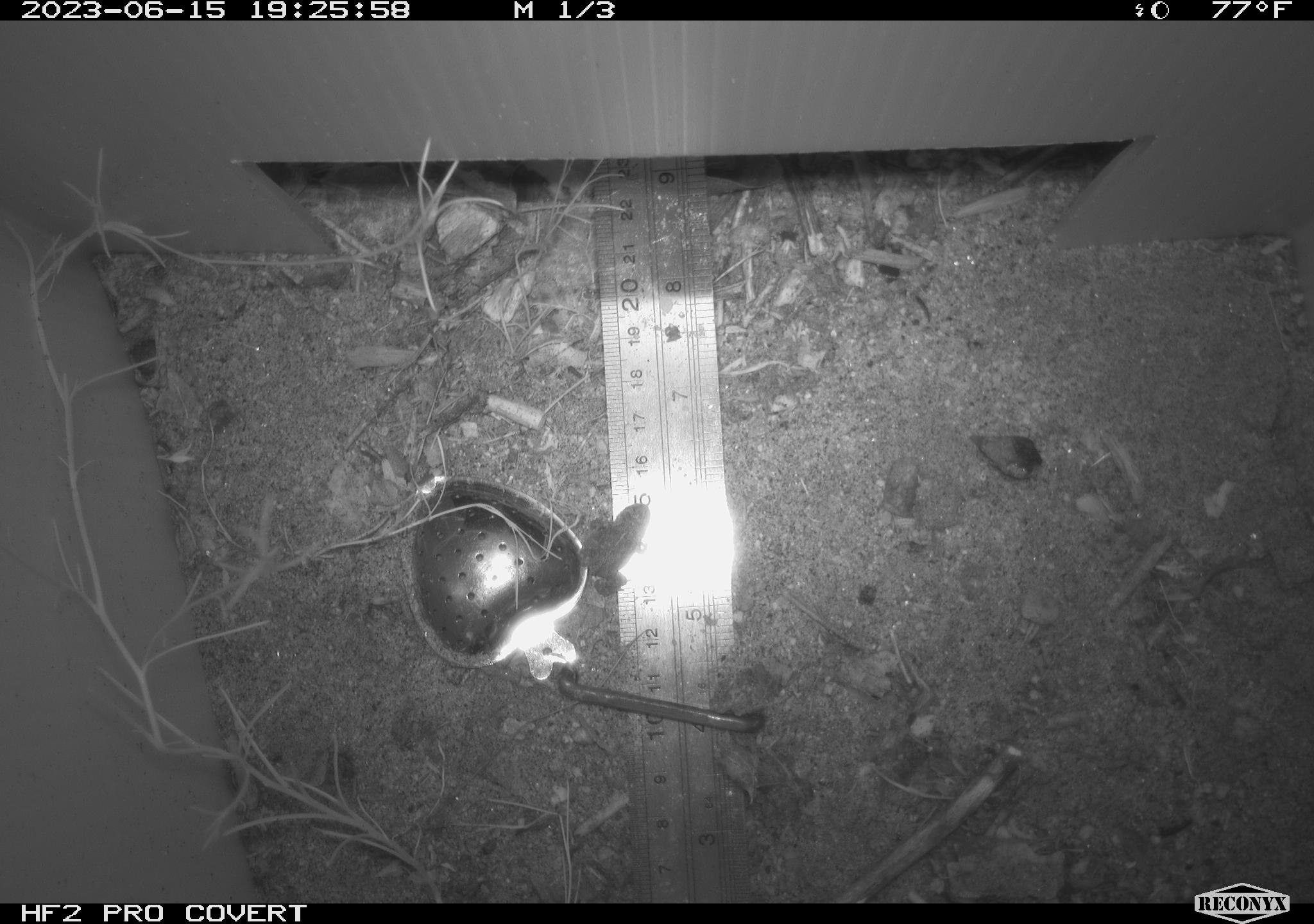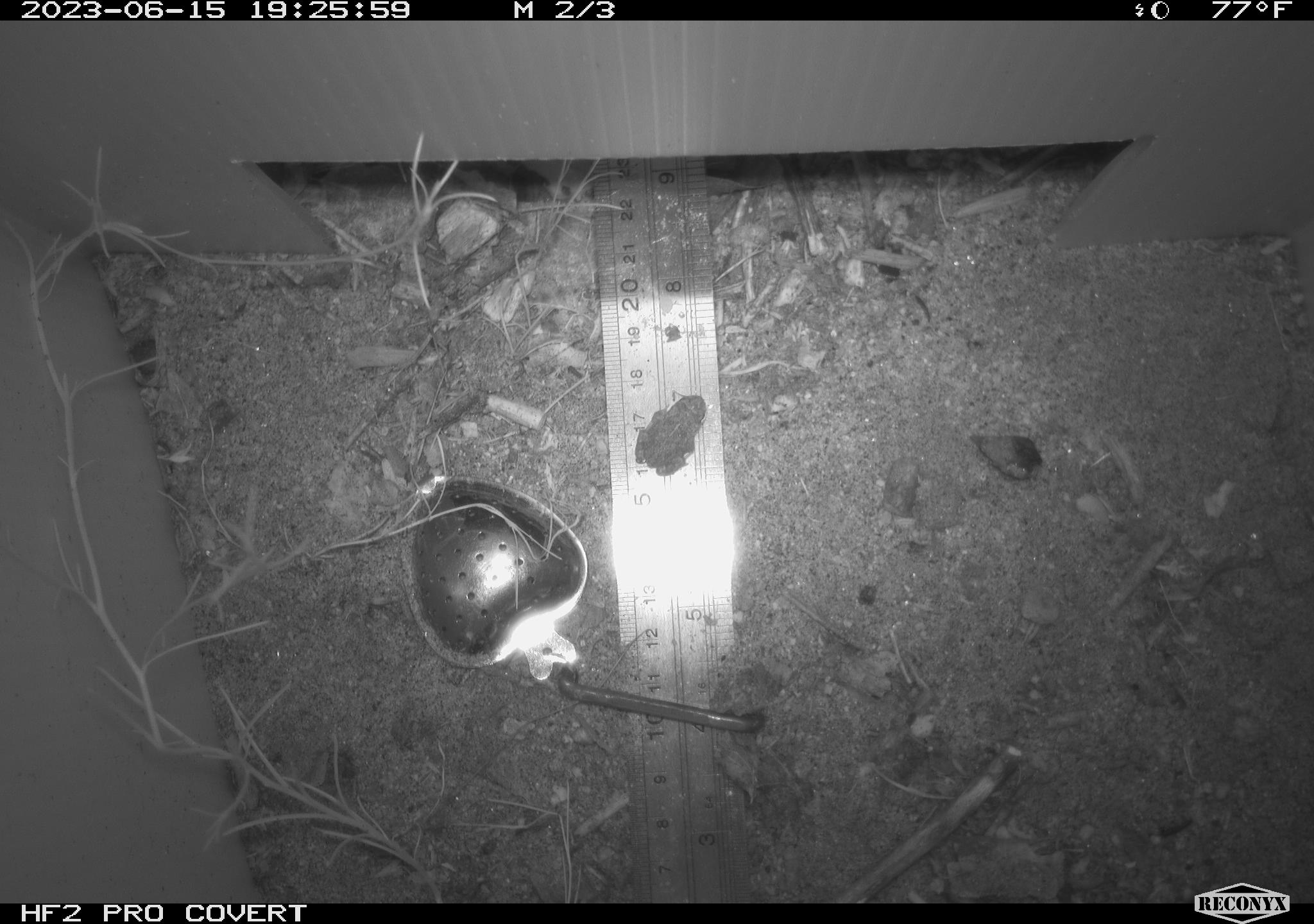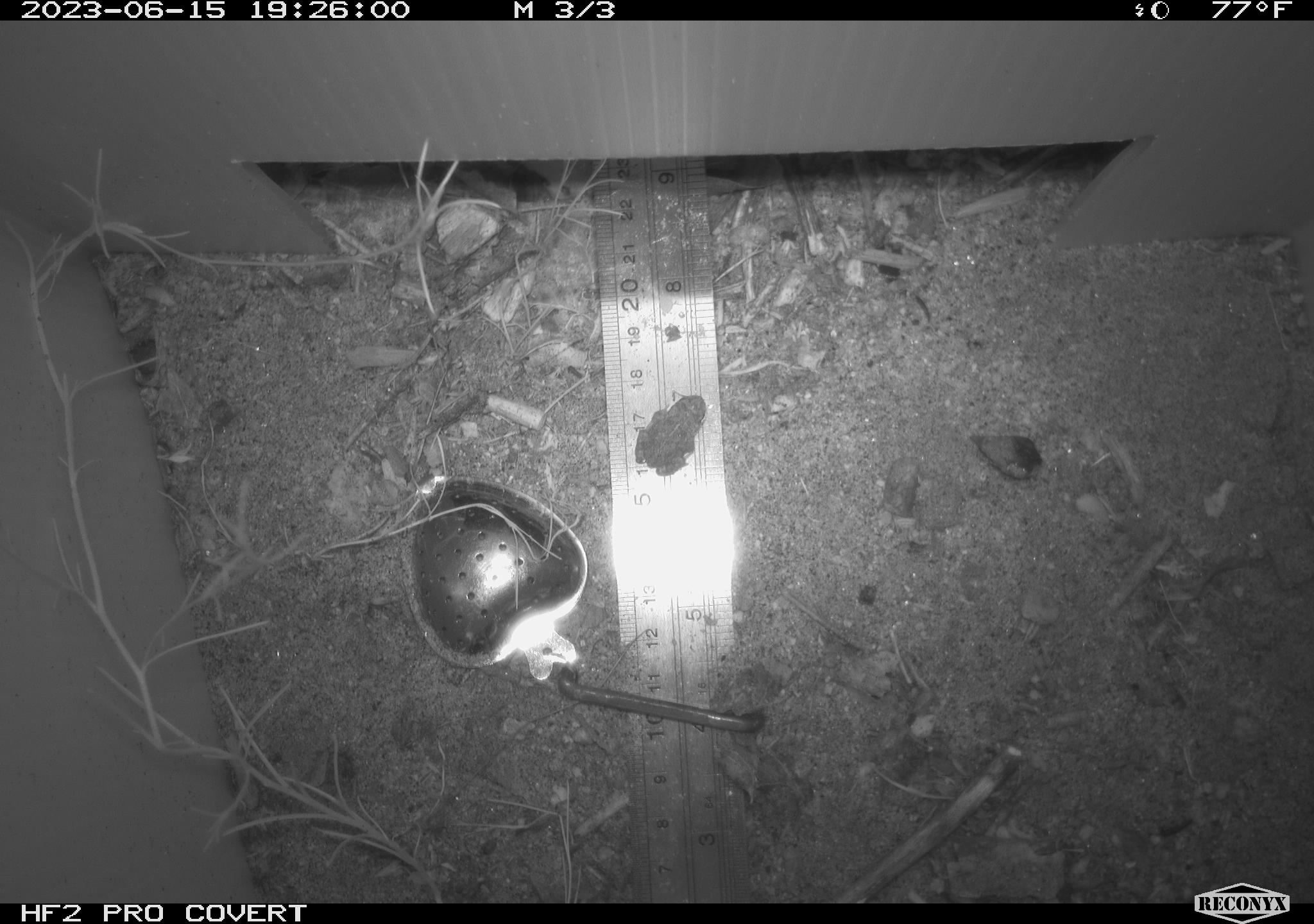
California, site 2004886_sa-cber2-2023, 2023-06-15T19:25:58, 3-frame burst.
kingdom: Animalia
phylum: Chordata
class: Amphibia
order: Anura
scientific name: Anura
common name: frogs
Frogs (Anura).